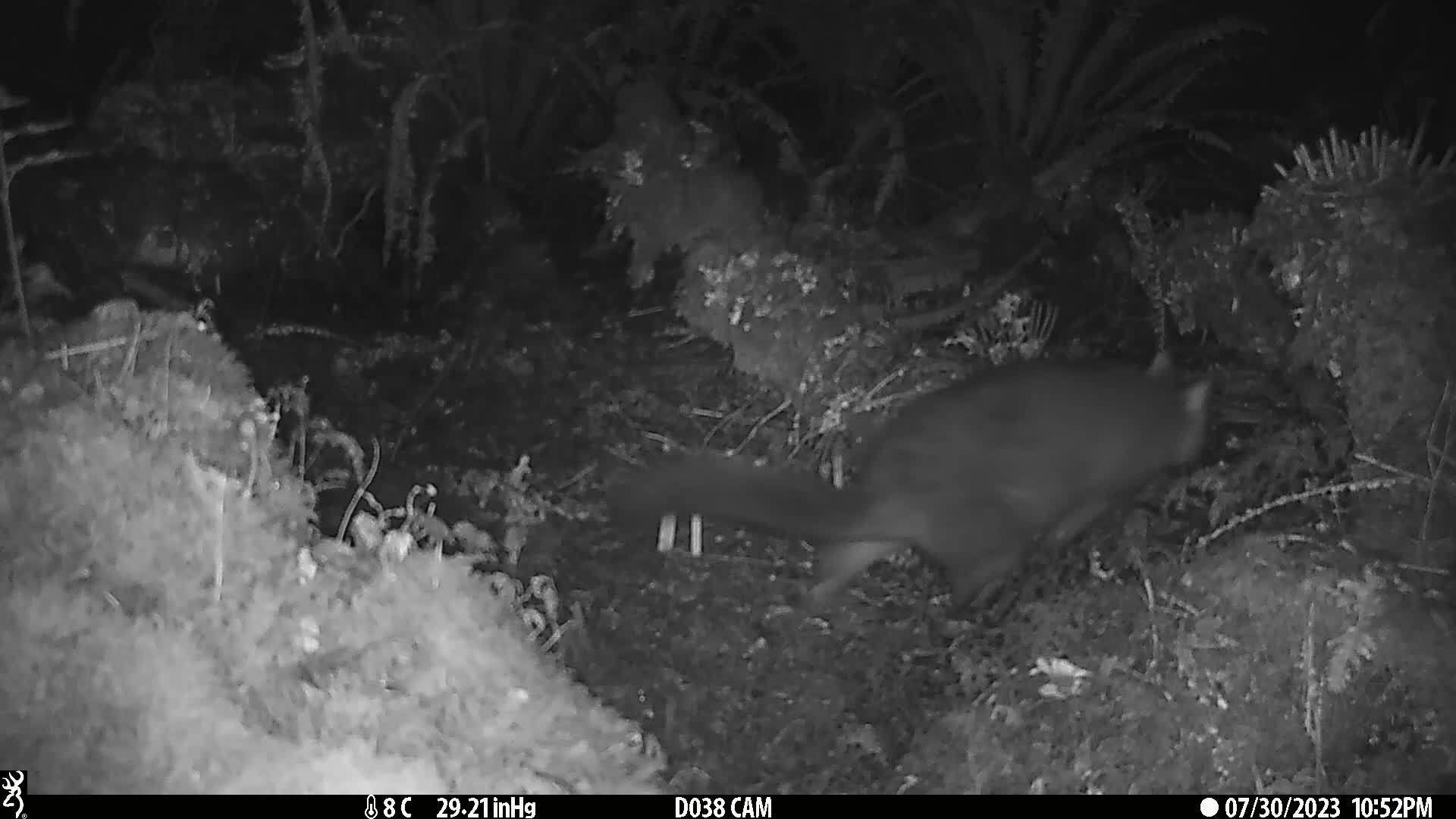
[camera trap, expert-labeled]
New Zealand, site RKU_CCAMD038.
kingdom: Animalia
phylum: Chordata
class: Mammalia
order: Diprotodontia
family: Phalangeridae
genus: Trichosurus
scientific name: Trichosurus vulpecula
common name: common brushtail possum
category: possum